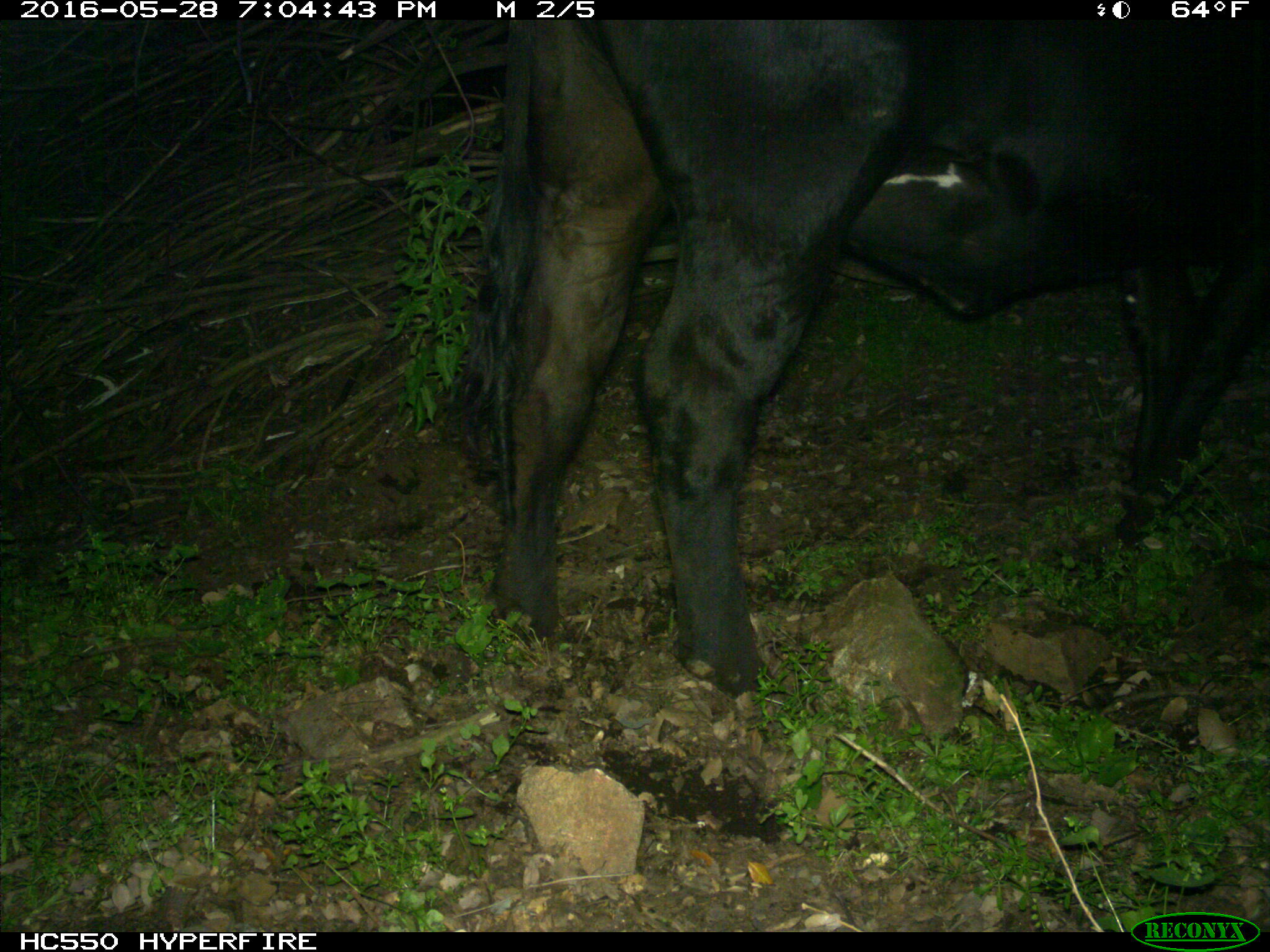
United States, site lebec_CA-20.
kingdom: Animalia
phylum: Chordata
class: Mammalia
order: Artiodactyla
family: Bovidae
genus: Bos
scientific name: Bos taurus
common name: domestic cow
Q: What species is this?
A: Bos taurus (domestic cow).